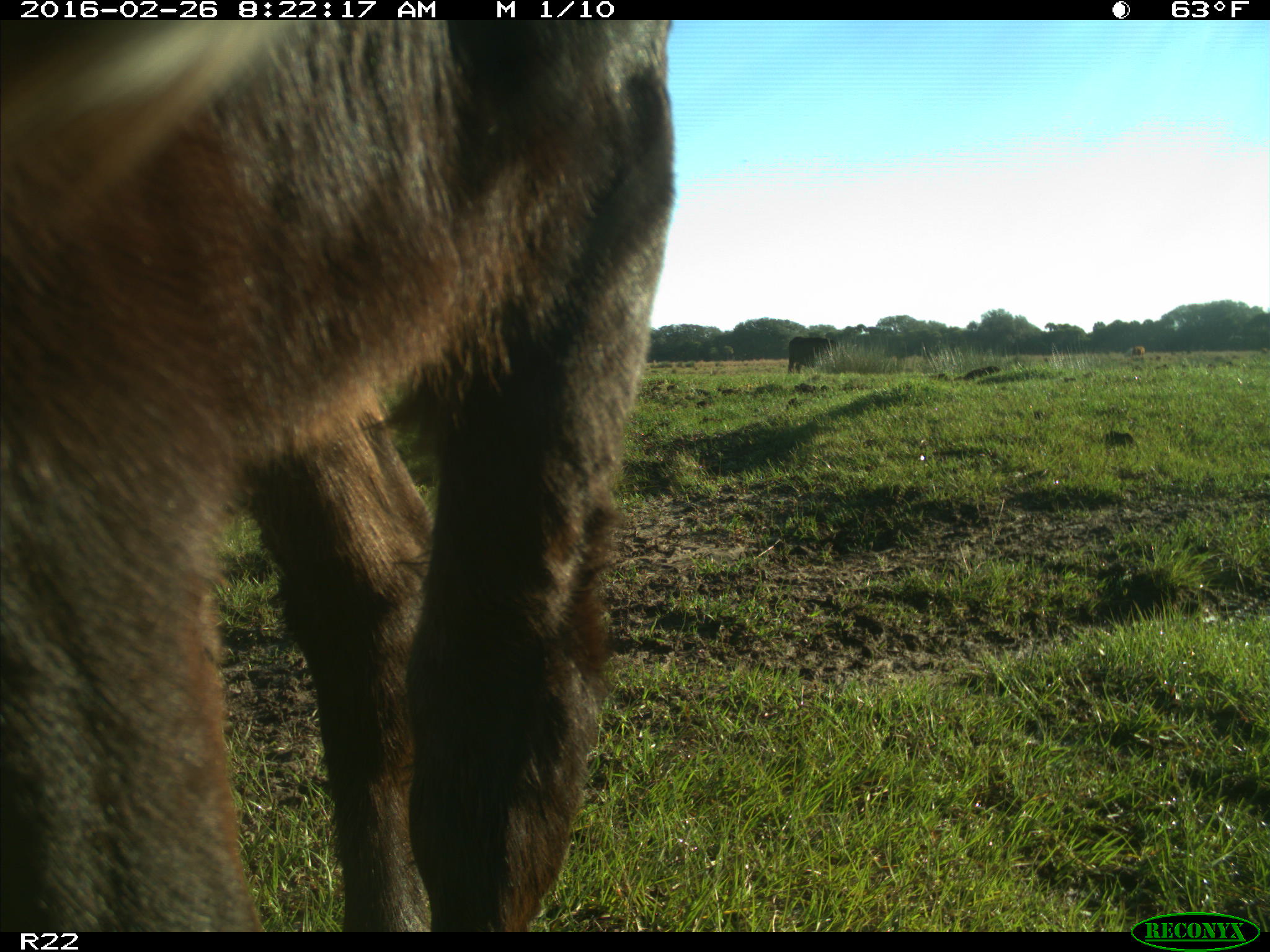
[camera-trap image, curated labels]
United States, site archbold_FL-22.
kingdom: Animalia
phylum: Chordata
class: Mammalia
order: Artiodactyla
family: Bovidae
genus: Bos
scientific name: Bos taurus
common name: domestic cow